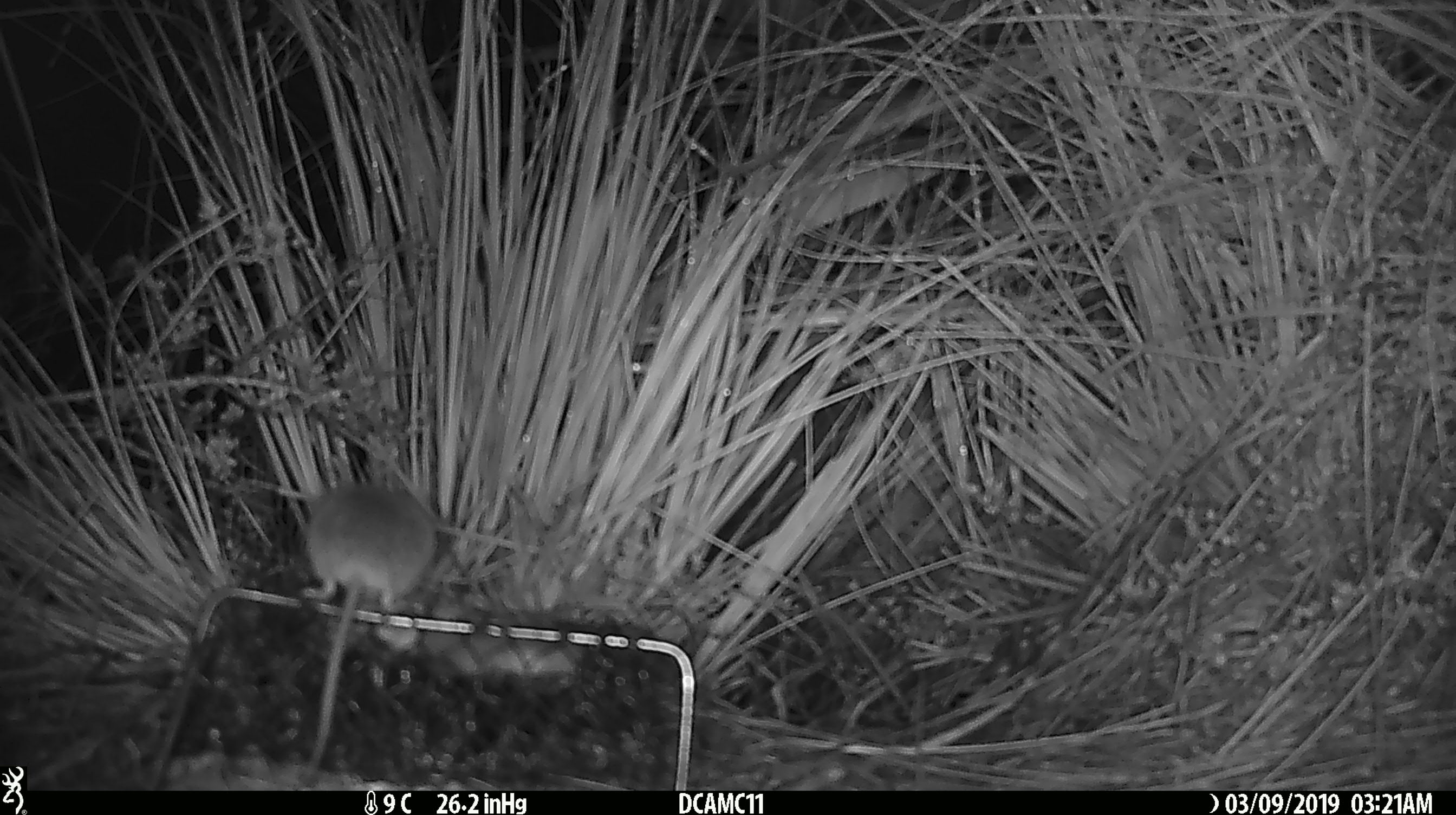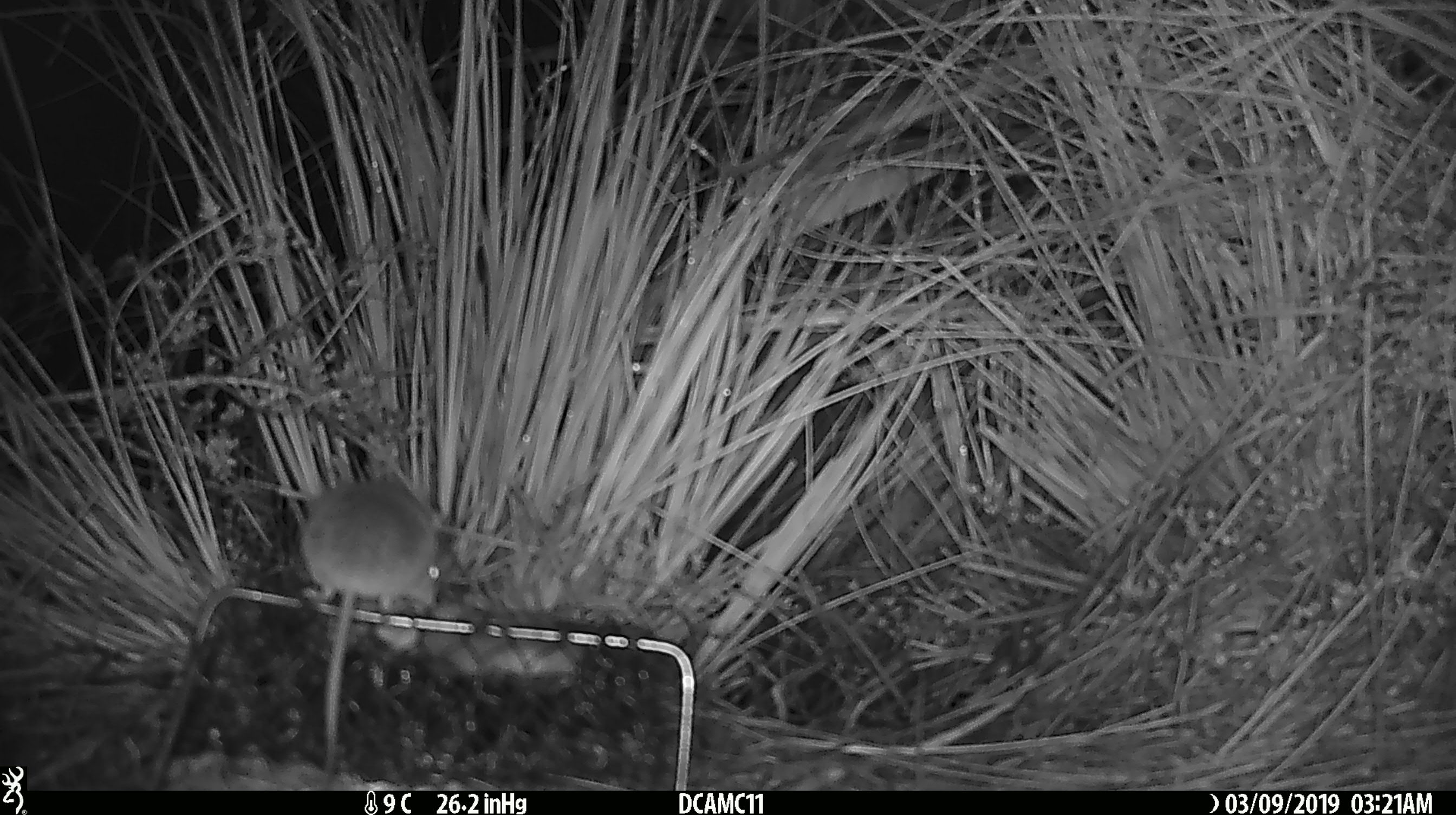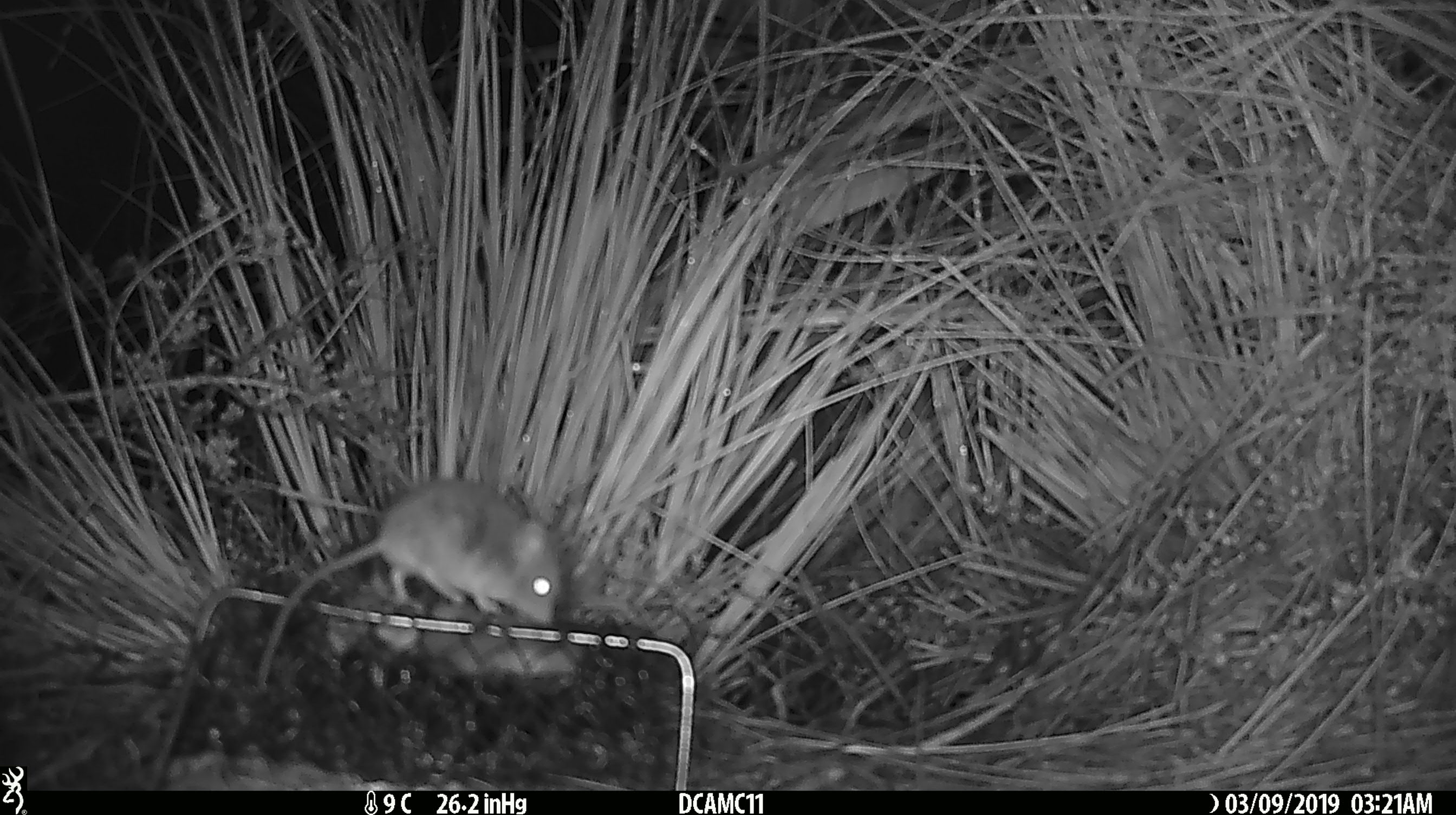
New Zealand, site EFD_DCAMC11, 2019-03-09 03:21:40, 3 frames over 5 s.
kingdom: Animalia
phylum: Chordata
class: Mammalia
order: Rodentia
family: Muridae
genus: Mus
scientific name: Mus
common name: mouse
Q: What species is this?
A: Mouse (Mus).